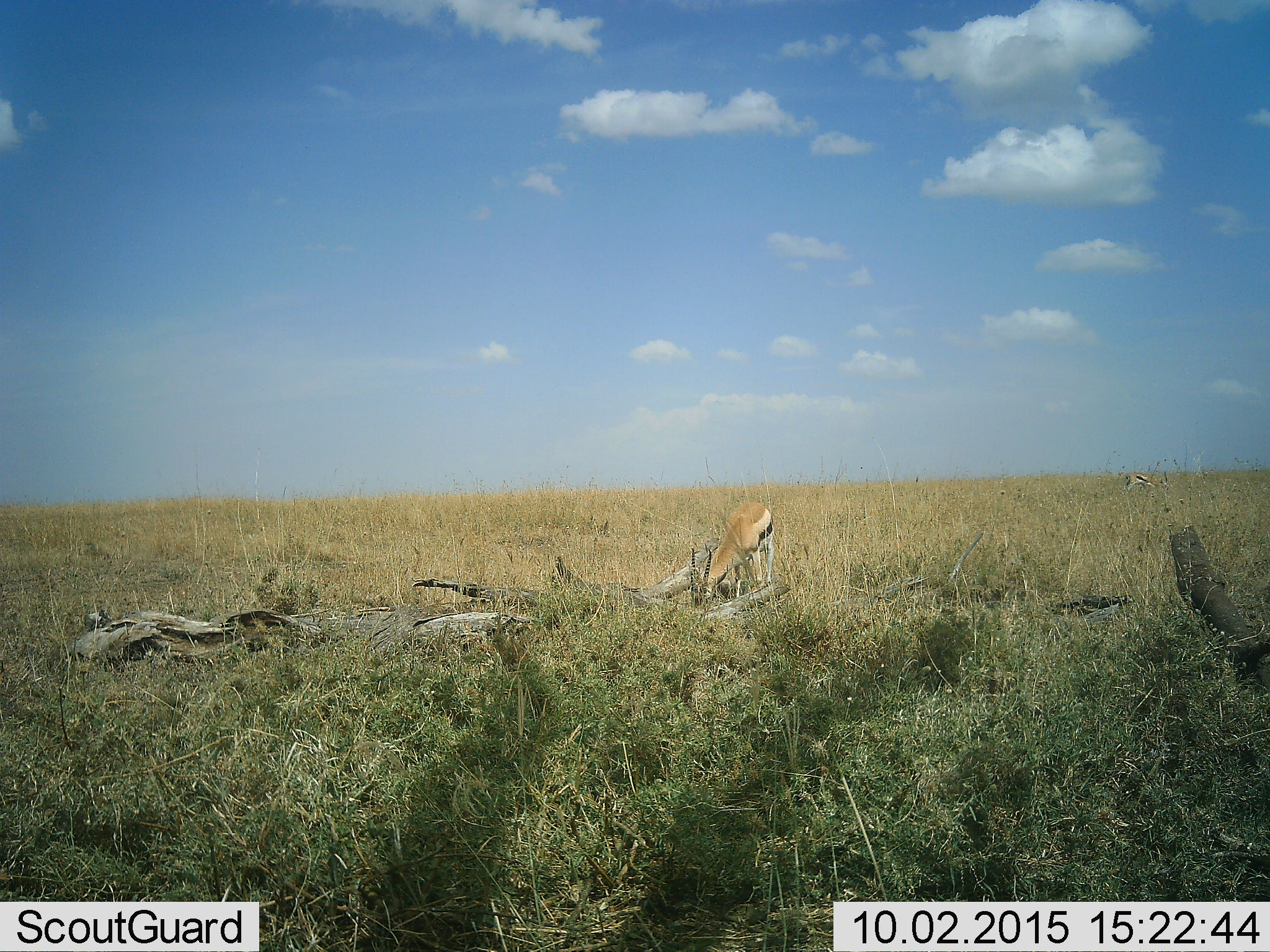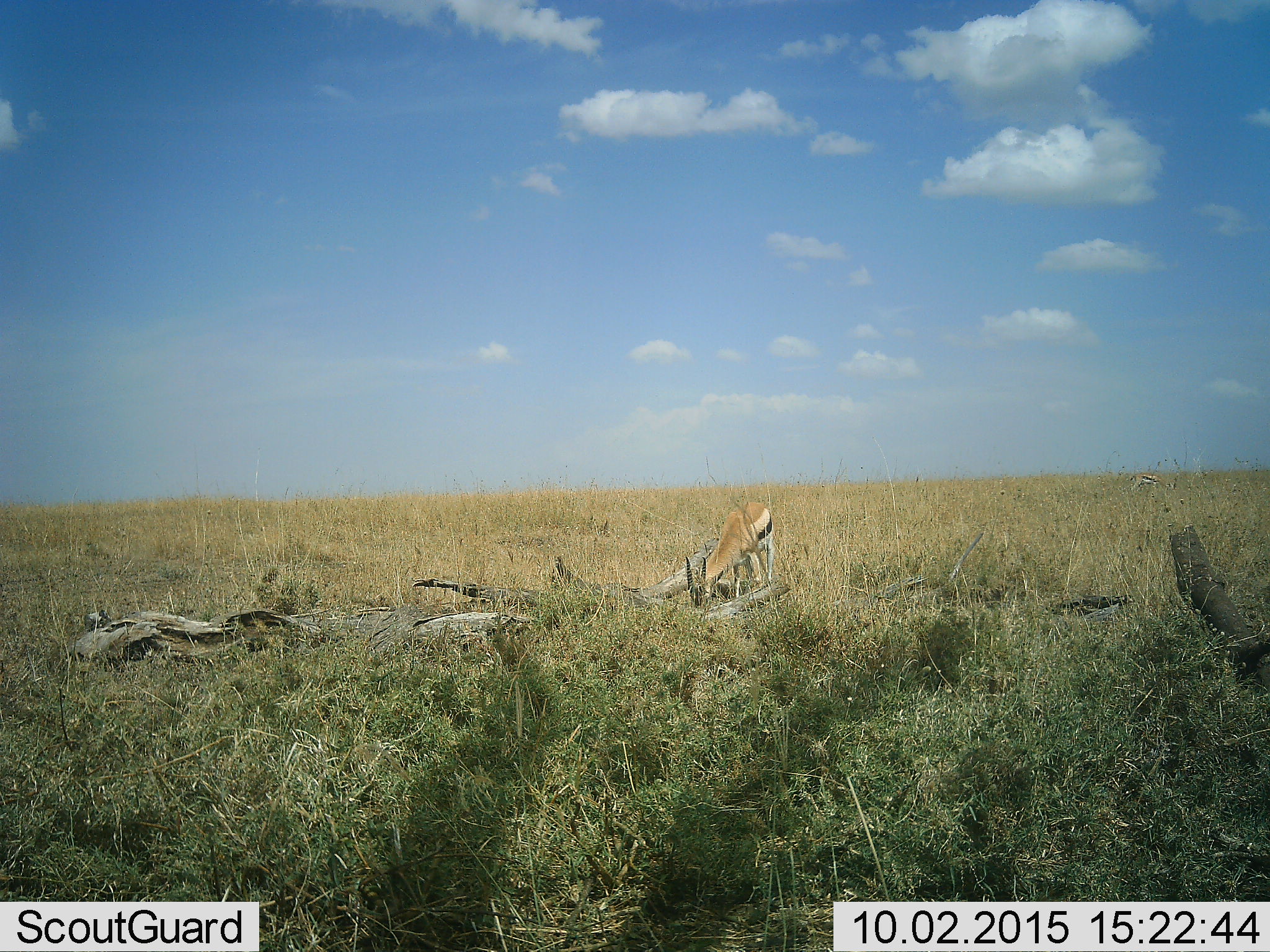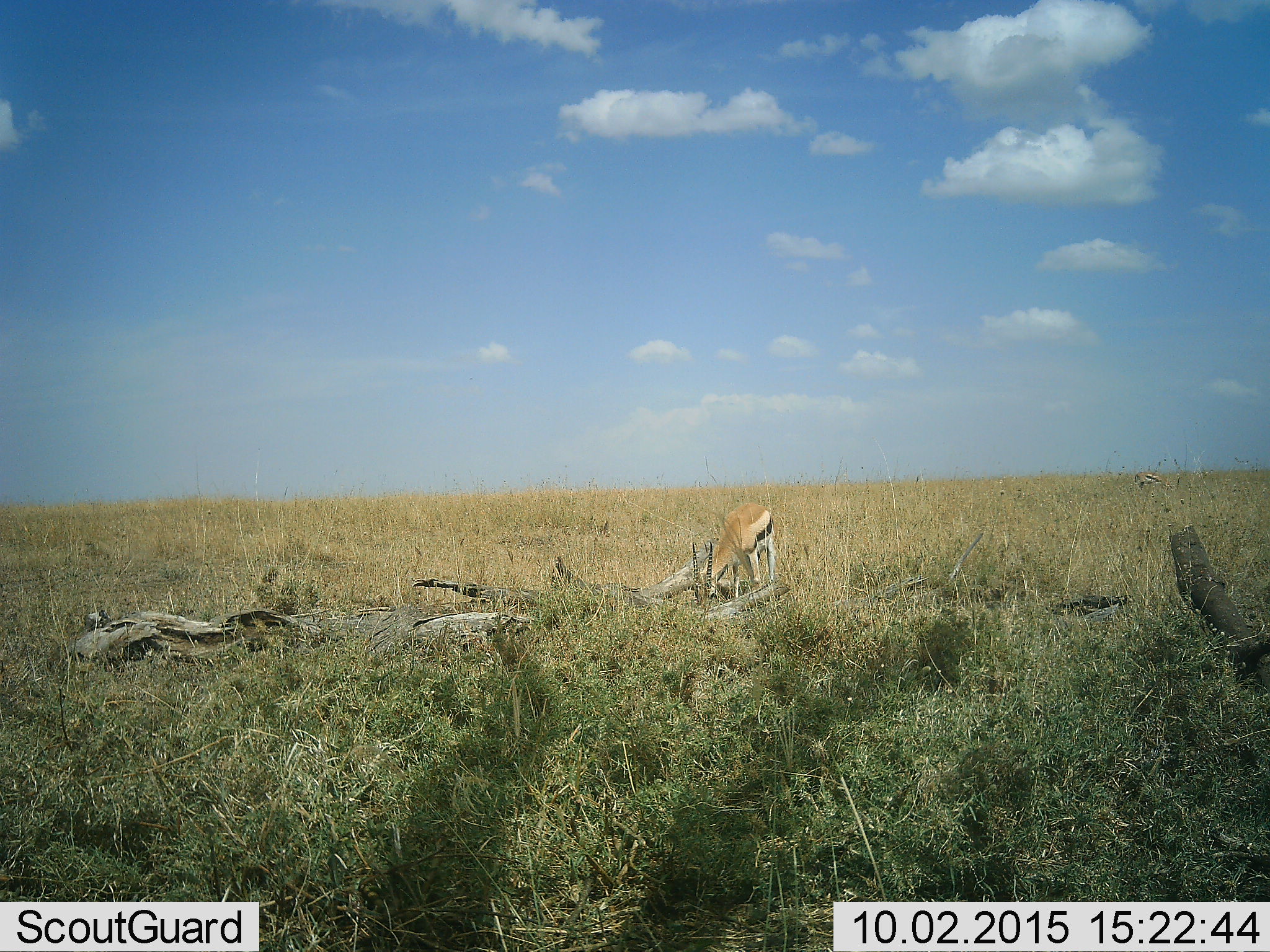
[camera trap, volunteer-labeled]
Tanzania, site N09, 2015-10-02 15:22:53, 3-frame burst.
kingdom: Animalia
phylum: Chordata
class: Mammalia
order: Artiodactyla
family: Bovidae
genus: Eudorcas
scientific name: Eudorcas thomsonii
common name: thomson's gazelle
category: gazellethomsons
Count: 1.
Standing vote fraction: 43%.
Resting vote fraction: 0%.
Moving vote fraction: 0%.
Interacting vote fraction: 0%.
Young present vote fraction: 0%.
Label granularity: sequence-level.